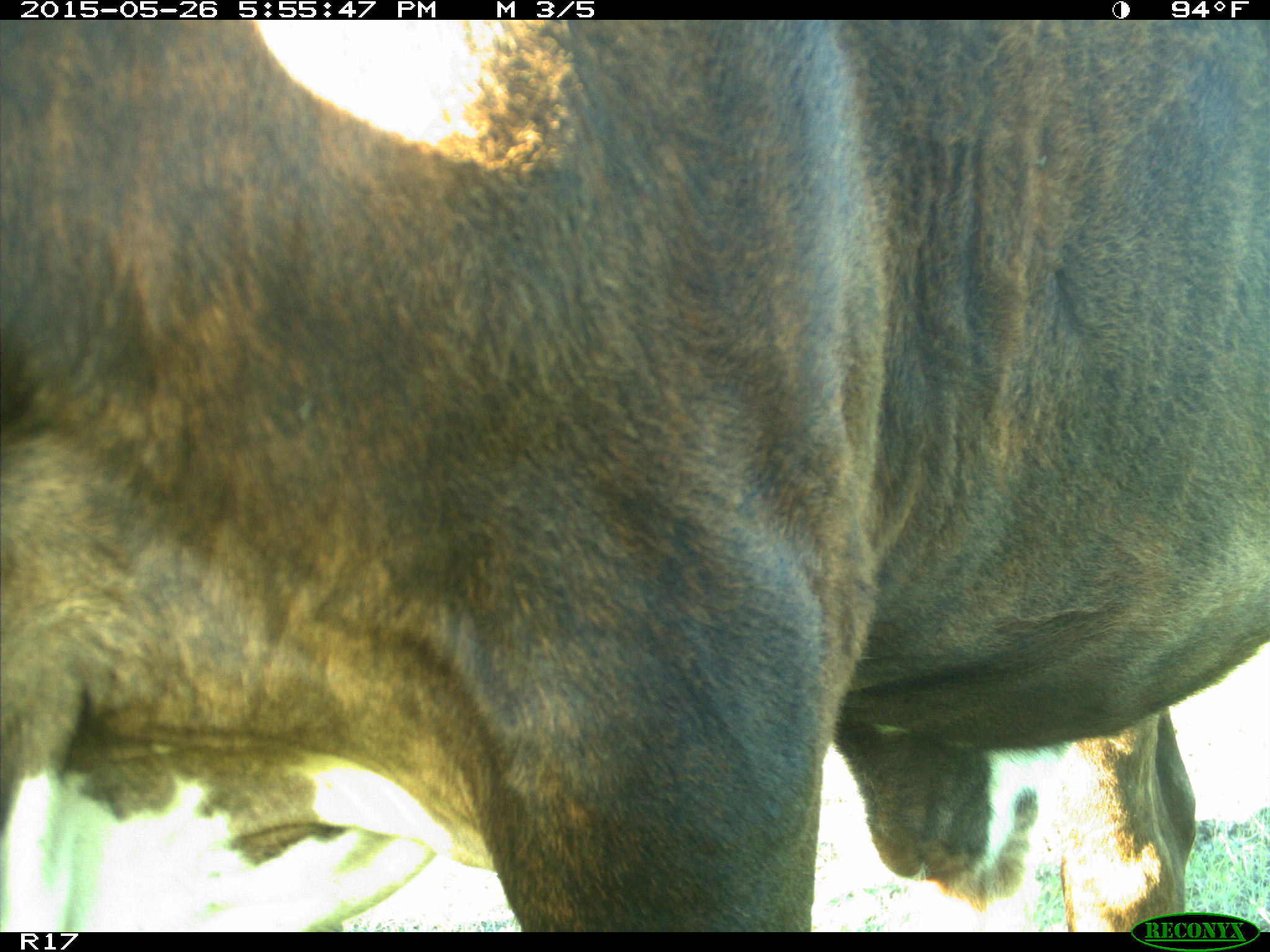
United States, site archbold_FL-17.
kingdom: Animalia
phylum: Chordata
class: Mammalia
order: Artiodactyla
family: Bovidae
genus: Bos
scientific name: Bos taurus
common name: domestic cow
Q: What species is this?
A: Bos taurus (domestic cow).